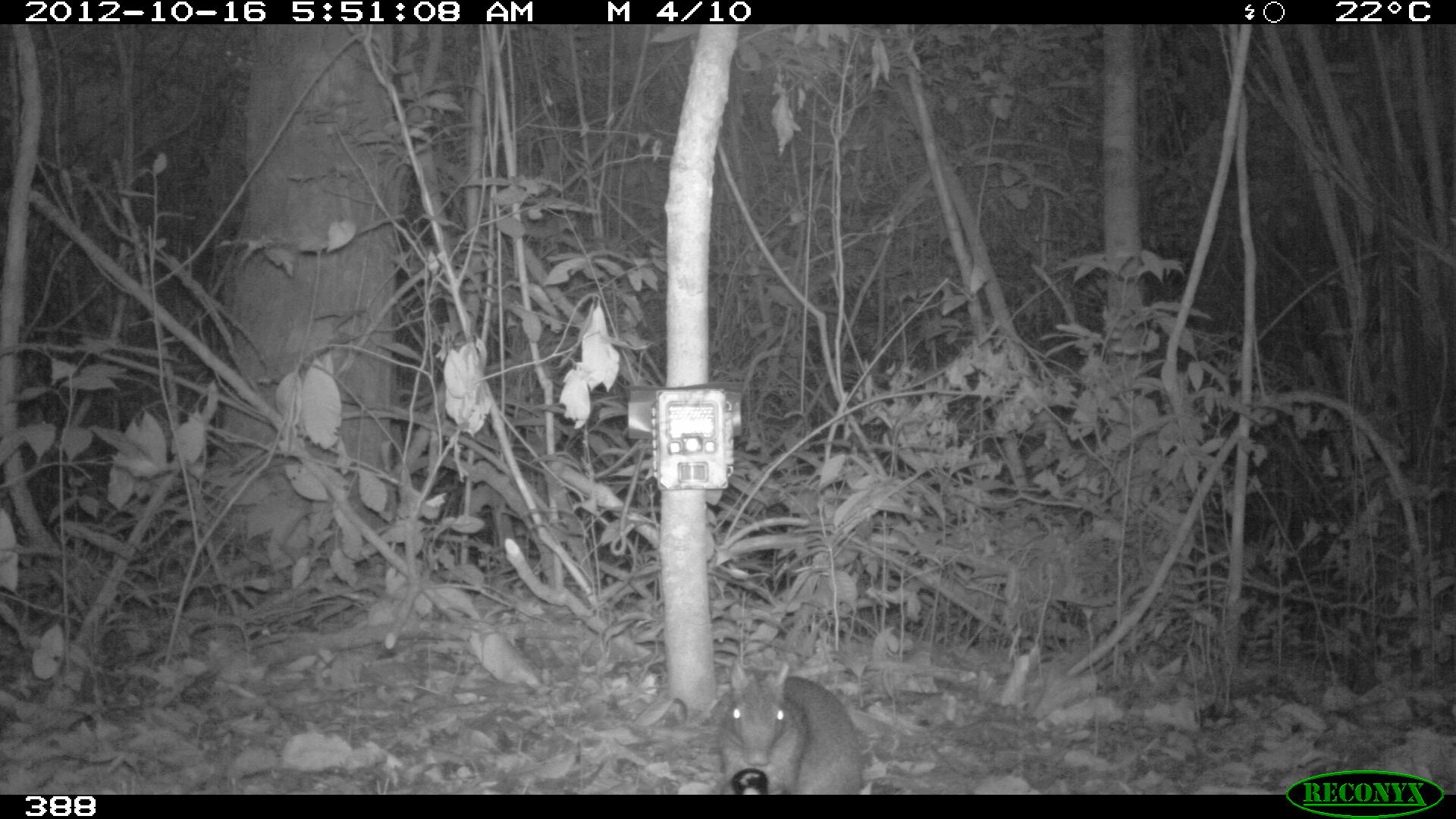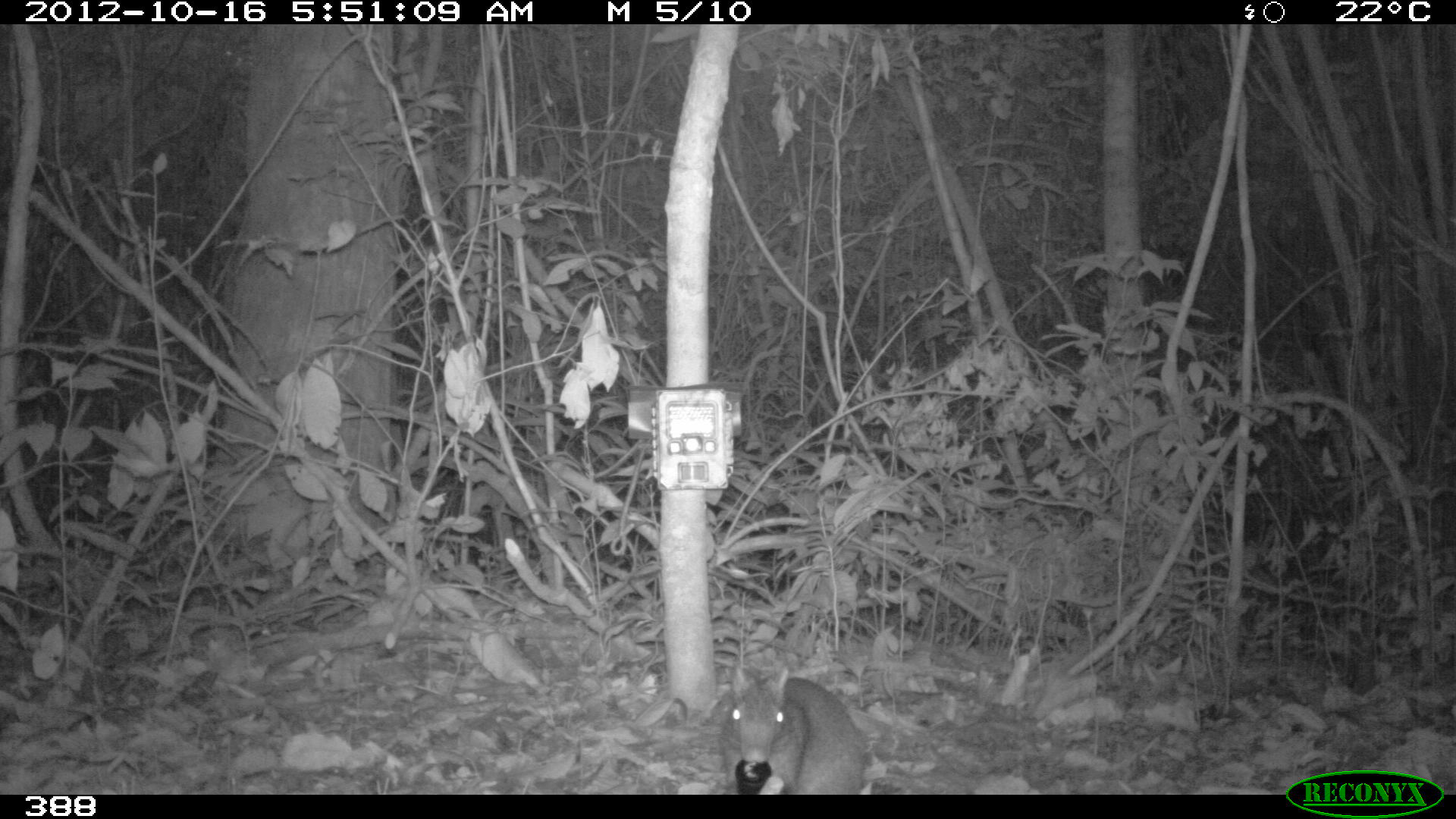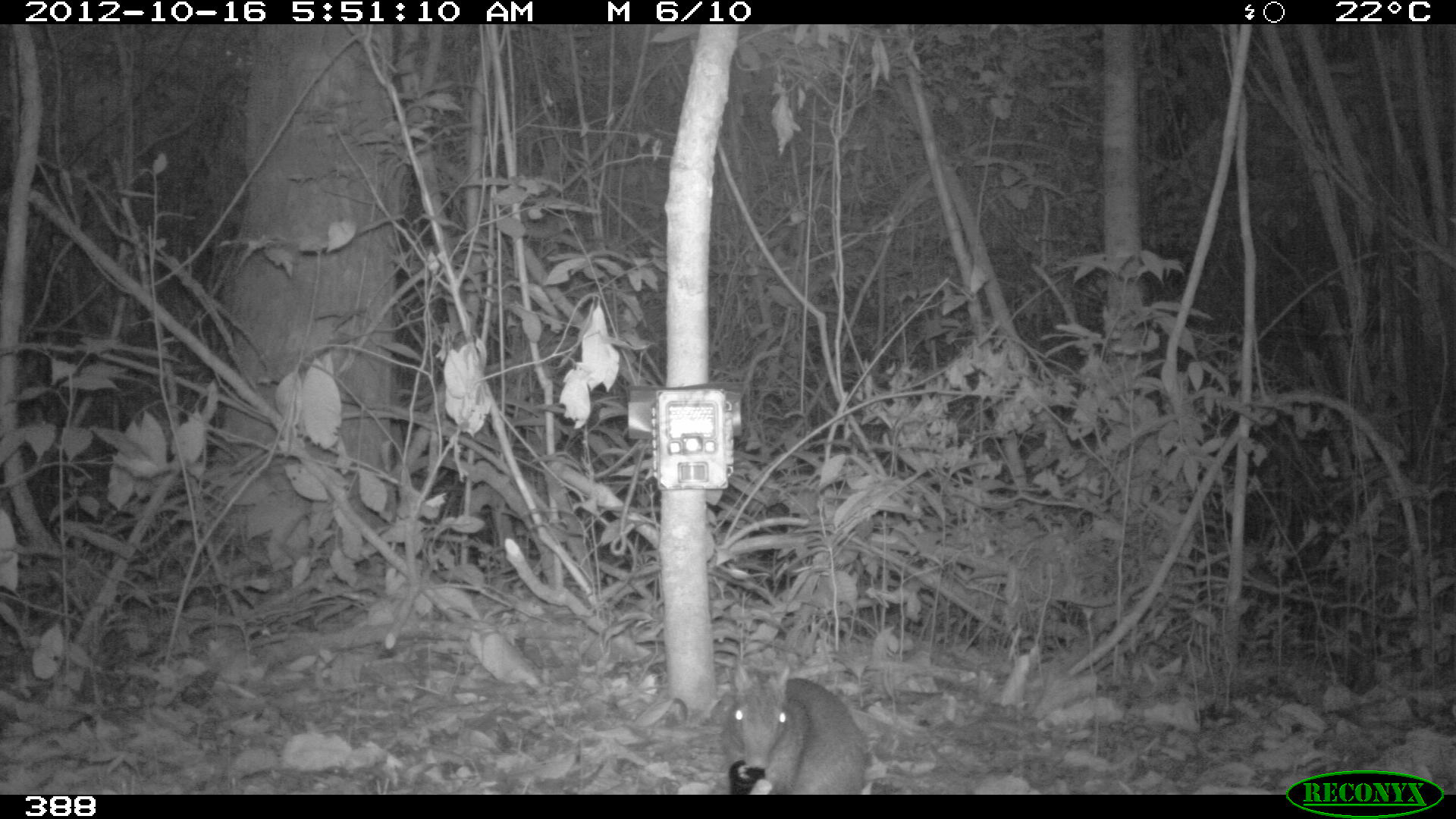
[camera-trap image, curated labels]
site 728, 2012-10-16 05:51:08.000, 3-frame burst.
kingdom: Animalia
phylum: Chordata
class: Mammalia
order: Rodentia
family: Dasyproctidae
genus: Dasyprocta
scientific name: Dasyprocta punctata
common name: central american agouti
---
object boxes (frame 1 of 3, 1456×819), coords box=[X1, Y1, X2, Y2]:
dasyprocta punctata: box=[714, 651, 865, 793]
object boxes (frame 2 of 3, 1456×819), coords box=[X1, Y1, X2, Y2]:
dasyprocta punctata: box=[719, 660, 868, 794]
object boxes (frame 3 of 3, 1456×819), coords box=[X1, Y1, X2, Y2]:
dasyprocta punctata: box=[718, 662, 872, 794]